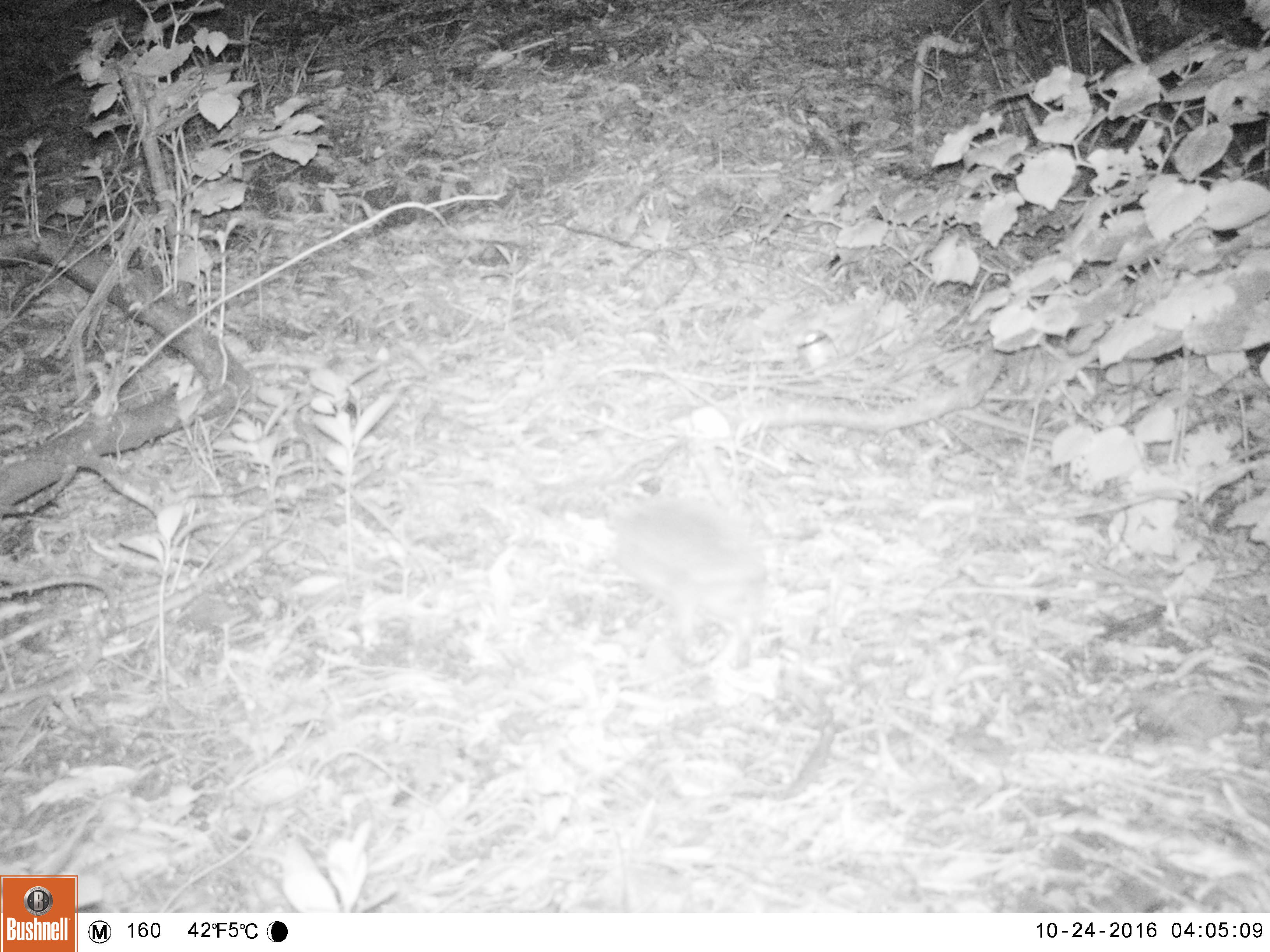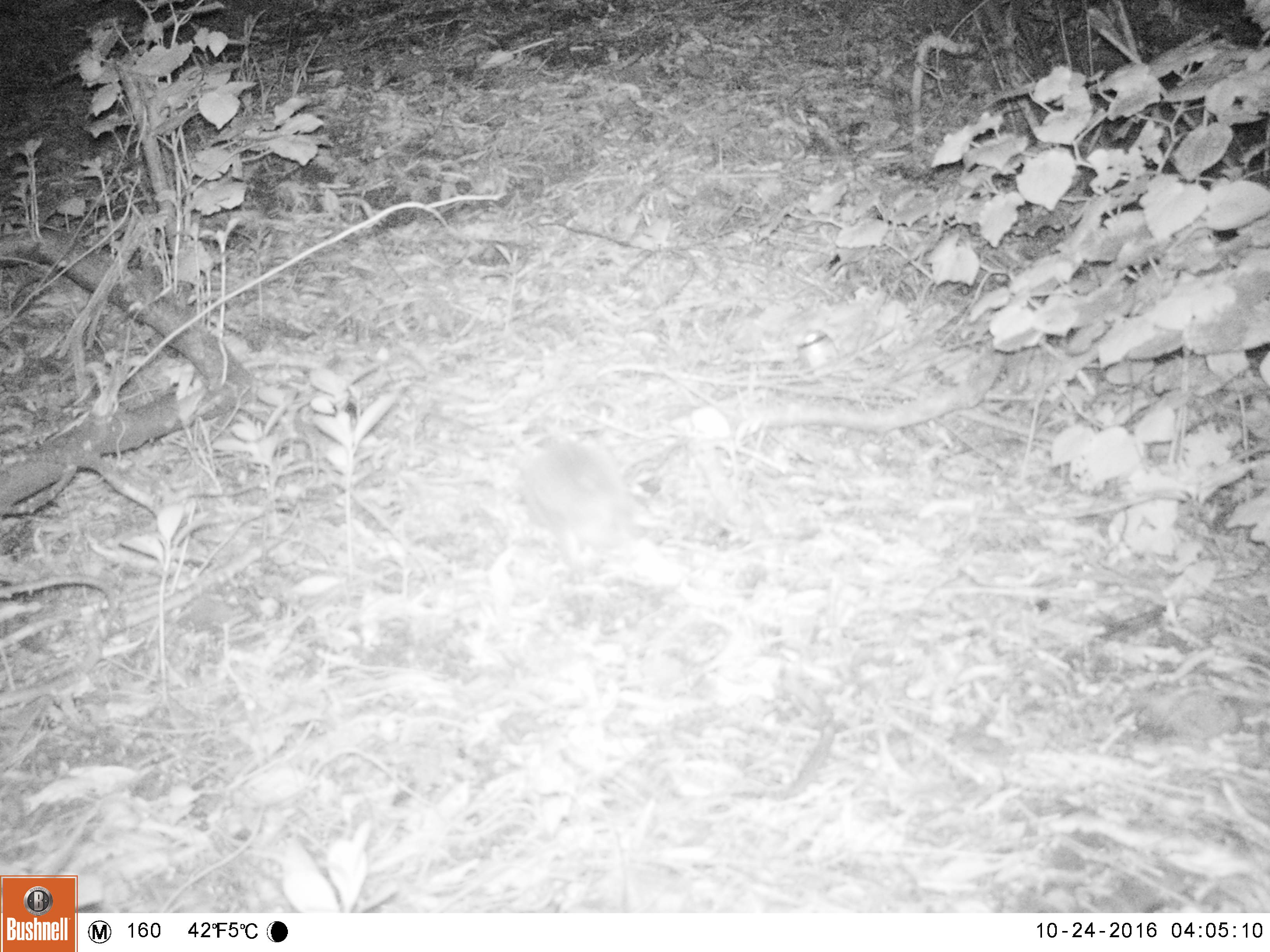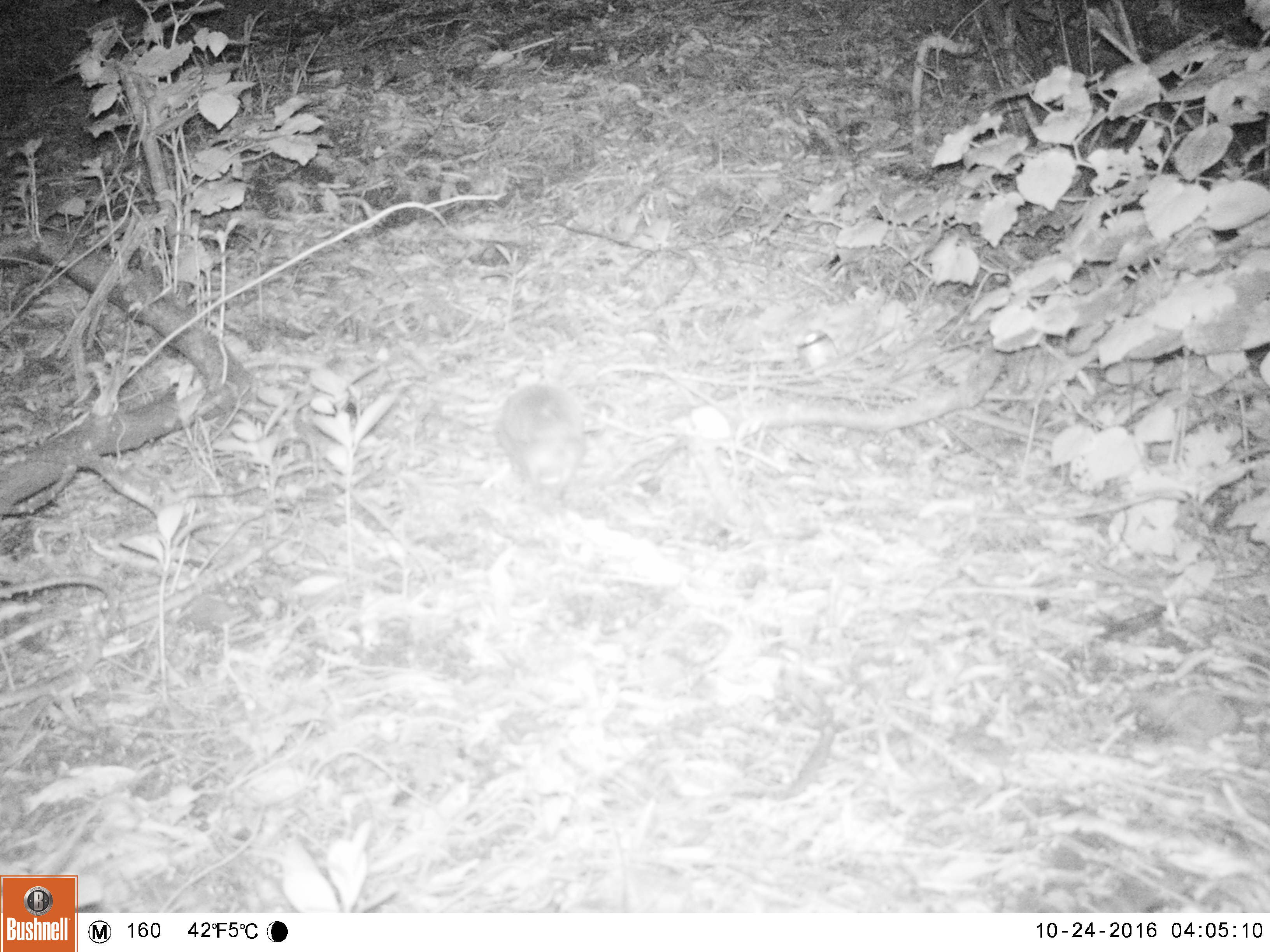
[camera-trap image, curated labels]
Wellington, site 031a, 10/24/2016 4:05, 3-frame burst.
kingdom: Animalia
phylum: Chordata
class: Mammalia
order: Eulipotyphla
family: Erinaceidae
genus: Erinaceus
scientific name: Erinaceus europaeus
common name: hedgehog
Hedgehog (Erinaceus europaeus).